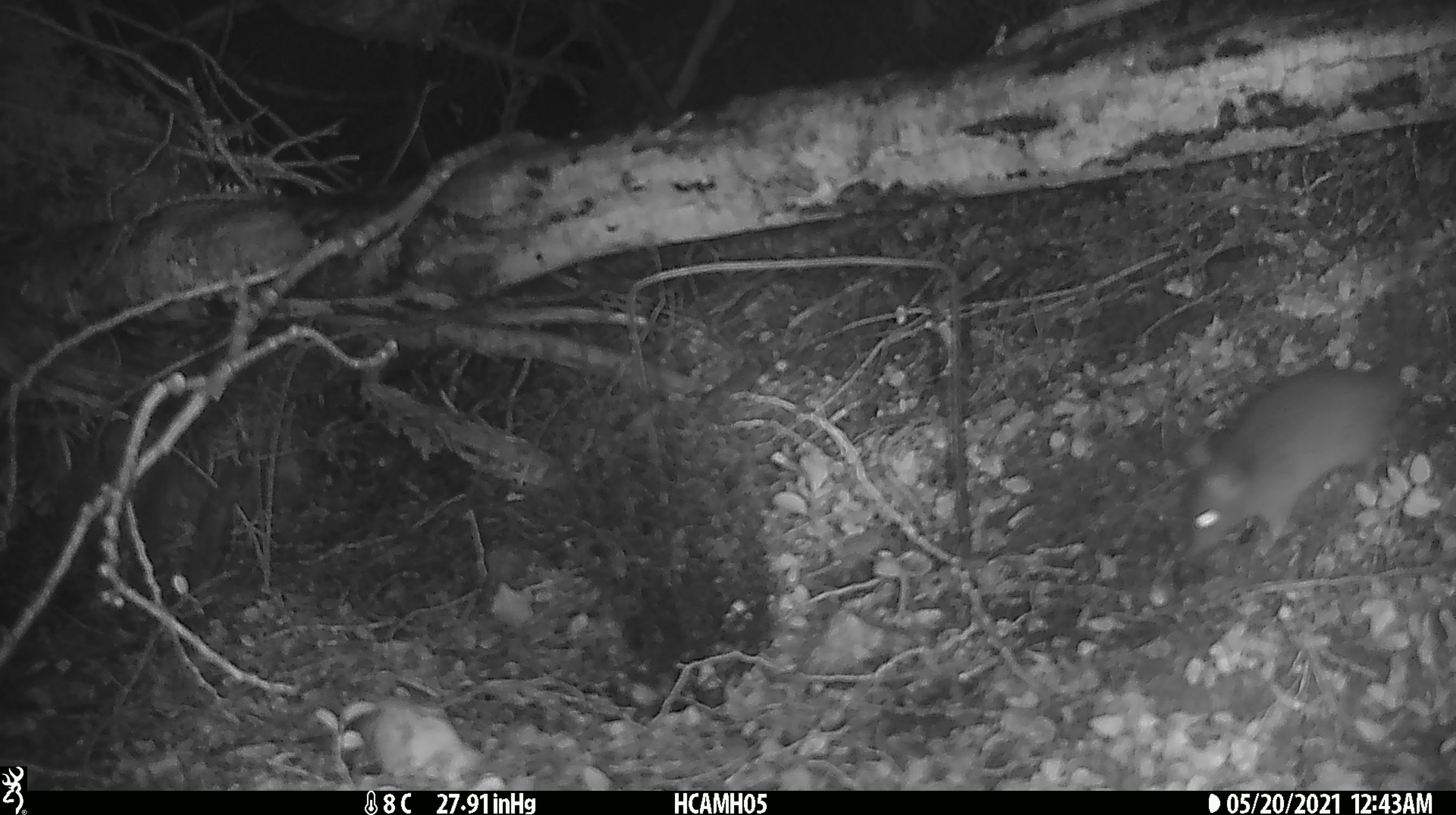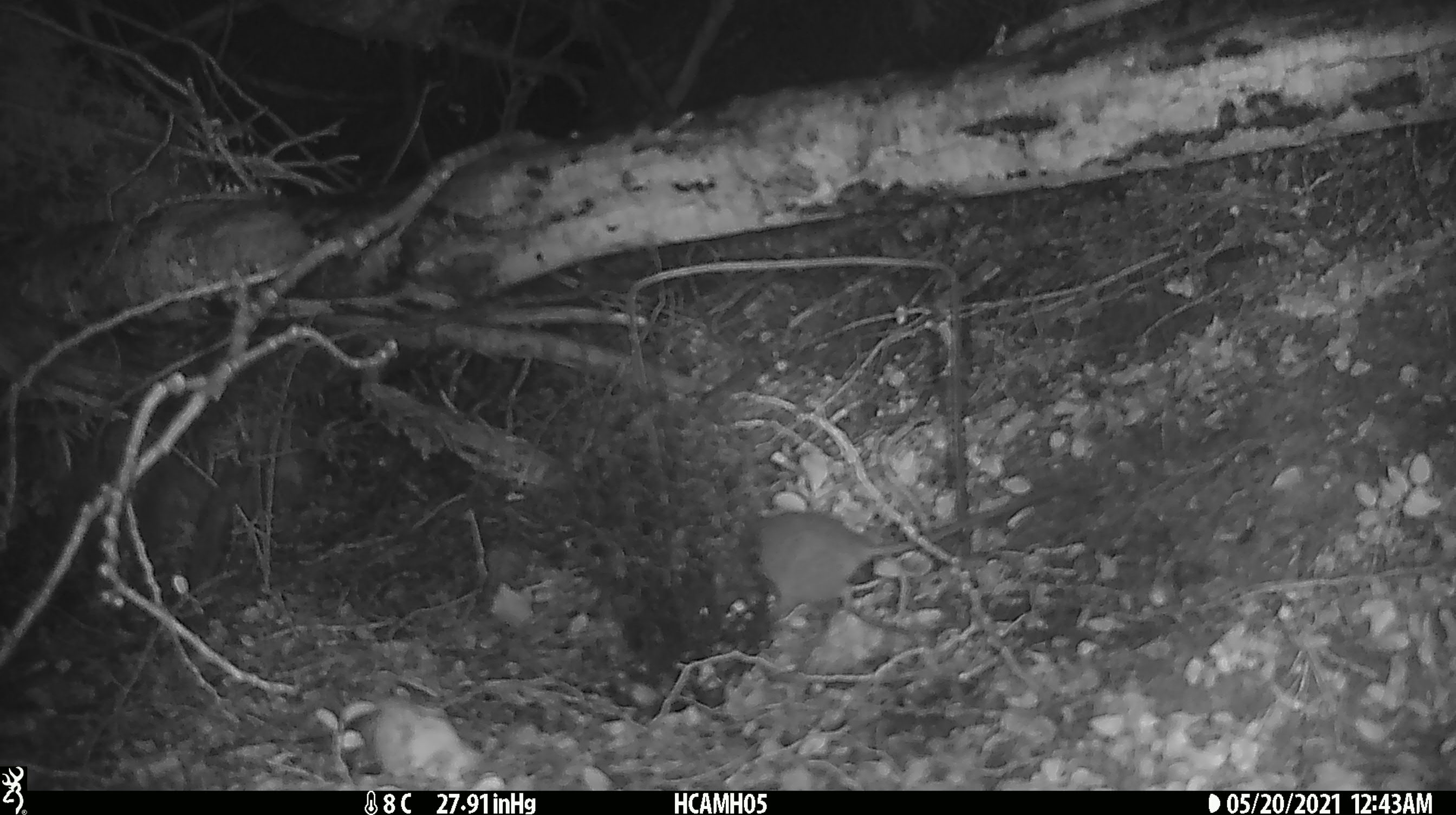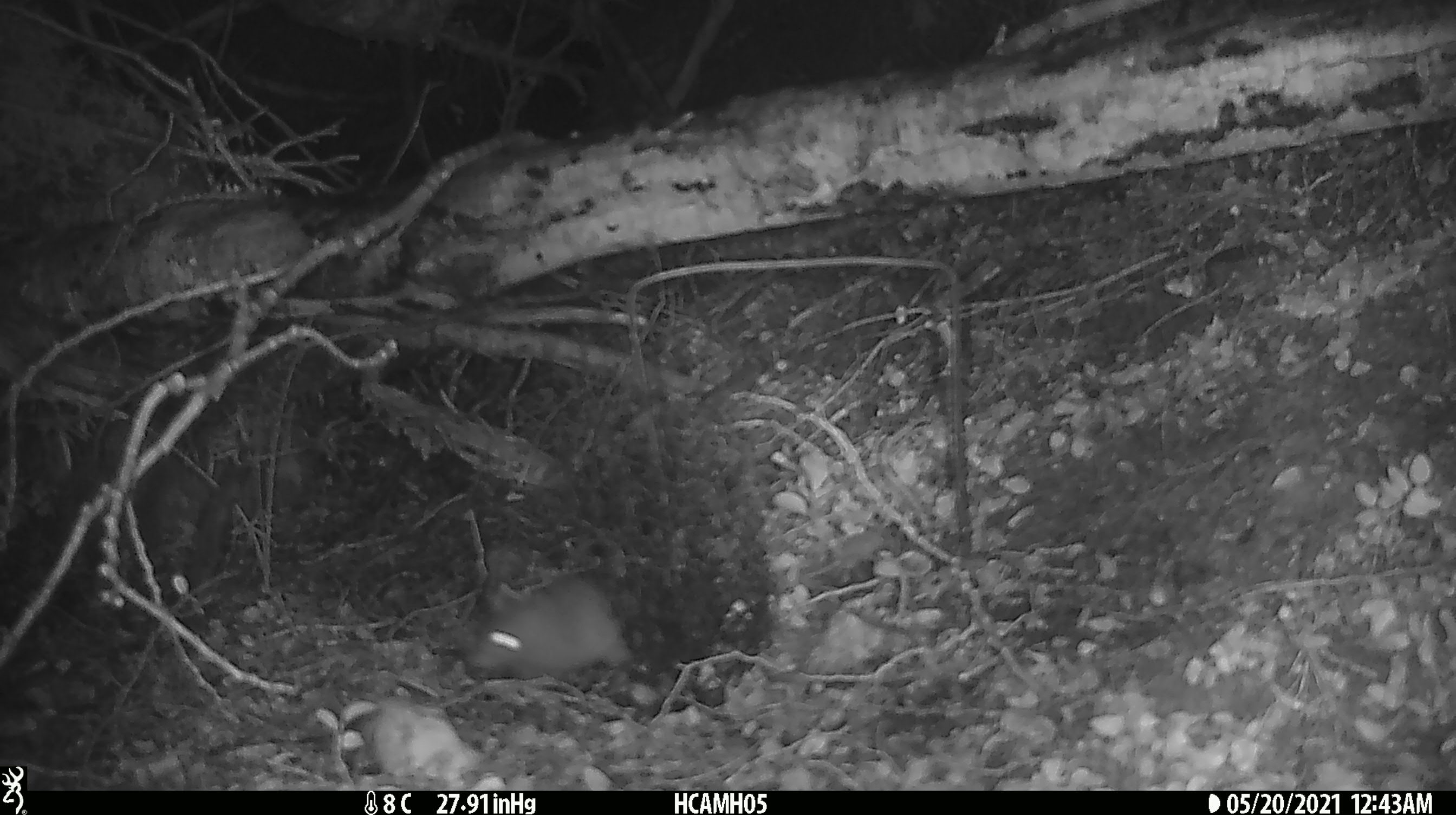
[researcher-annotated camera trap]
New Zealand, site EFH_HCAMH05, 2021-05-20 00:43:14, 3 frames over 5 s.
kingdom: Animalia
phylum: Chordata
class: Mammalia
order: Rodentia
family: Muridae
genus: Rattus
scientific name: Rattus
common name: rat